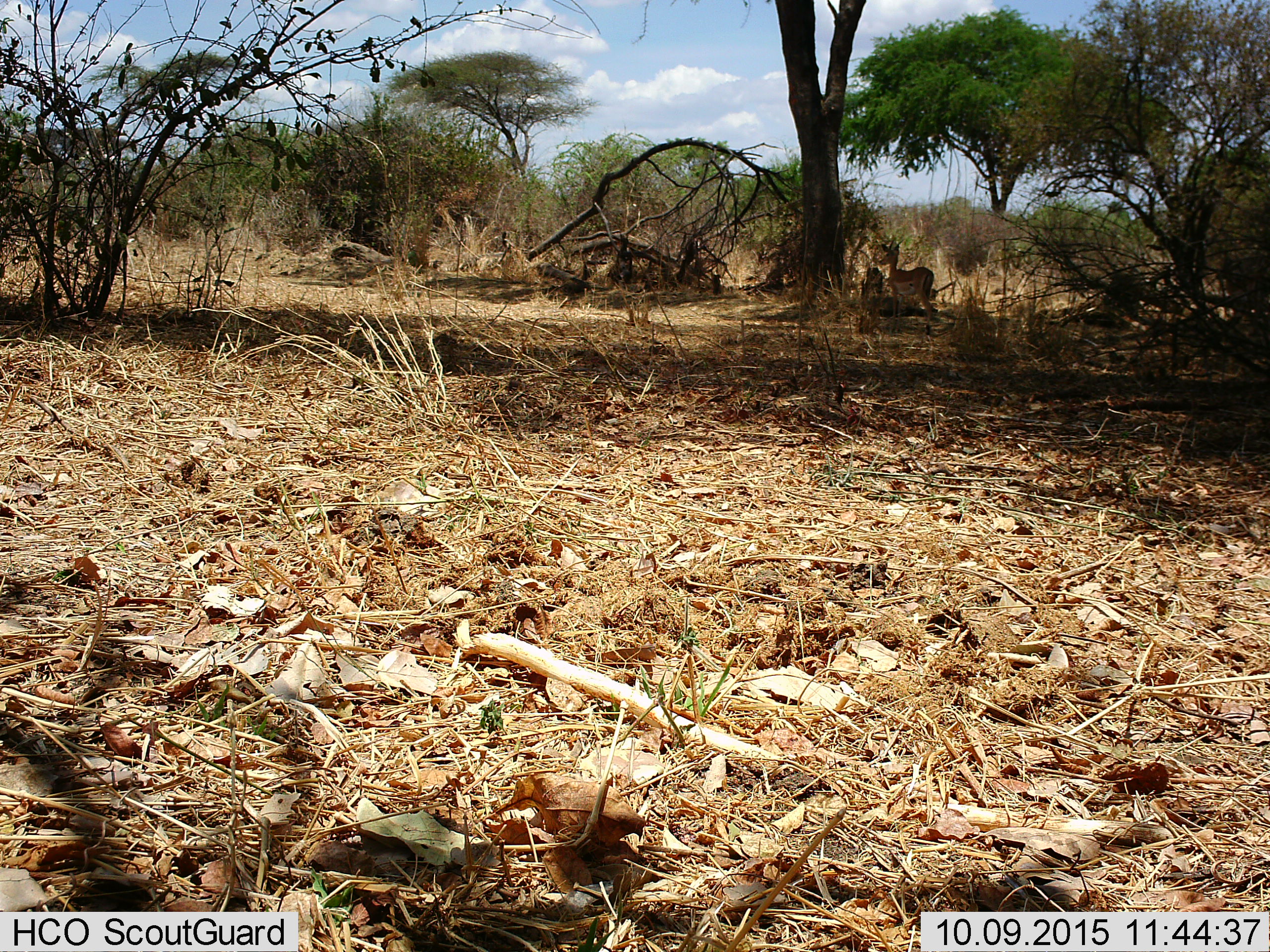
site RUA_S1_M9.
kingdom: Animalia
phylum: Chordata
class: Mammalia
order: Artiodactyla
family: Bovidae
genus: Aepyceros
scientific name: Aepyceros melampus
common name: impala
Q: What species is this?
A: Impala (Aepyceros melampus).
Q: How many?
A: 1.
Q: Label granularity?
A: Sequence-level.